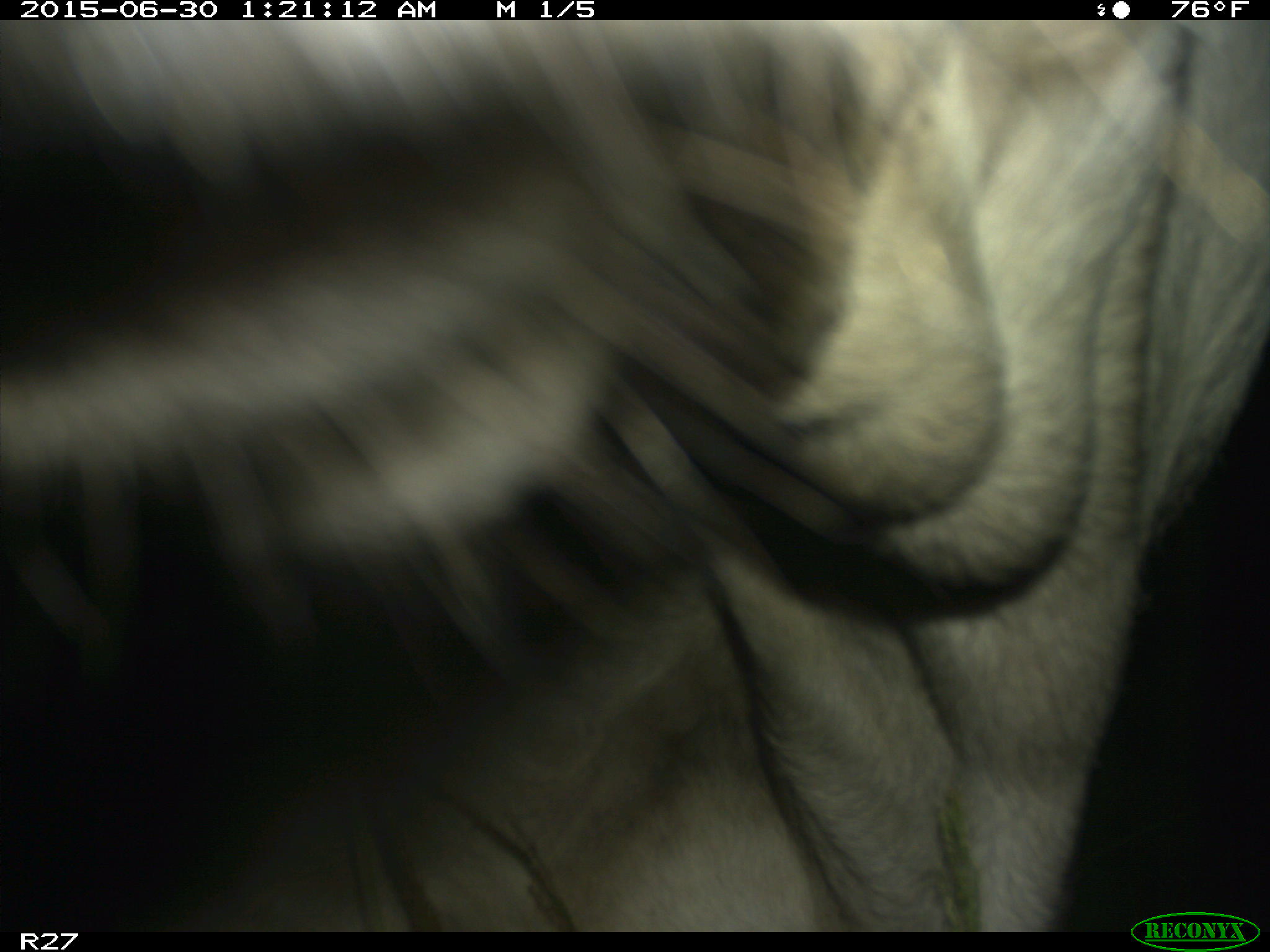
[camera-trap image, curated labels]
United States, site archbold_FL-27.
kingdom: Animalia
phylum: Chordata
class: Mammalia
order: Artiodactyla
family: Bovidae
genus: Bos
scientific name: Bos taurus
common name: domestic cow